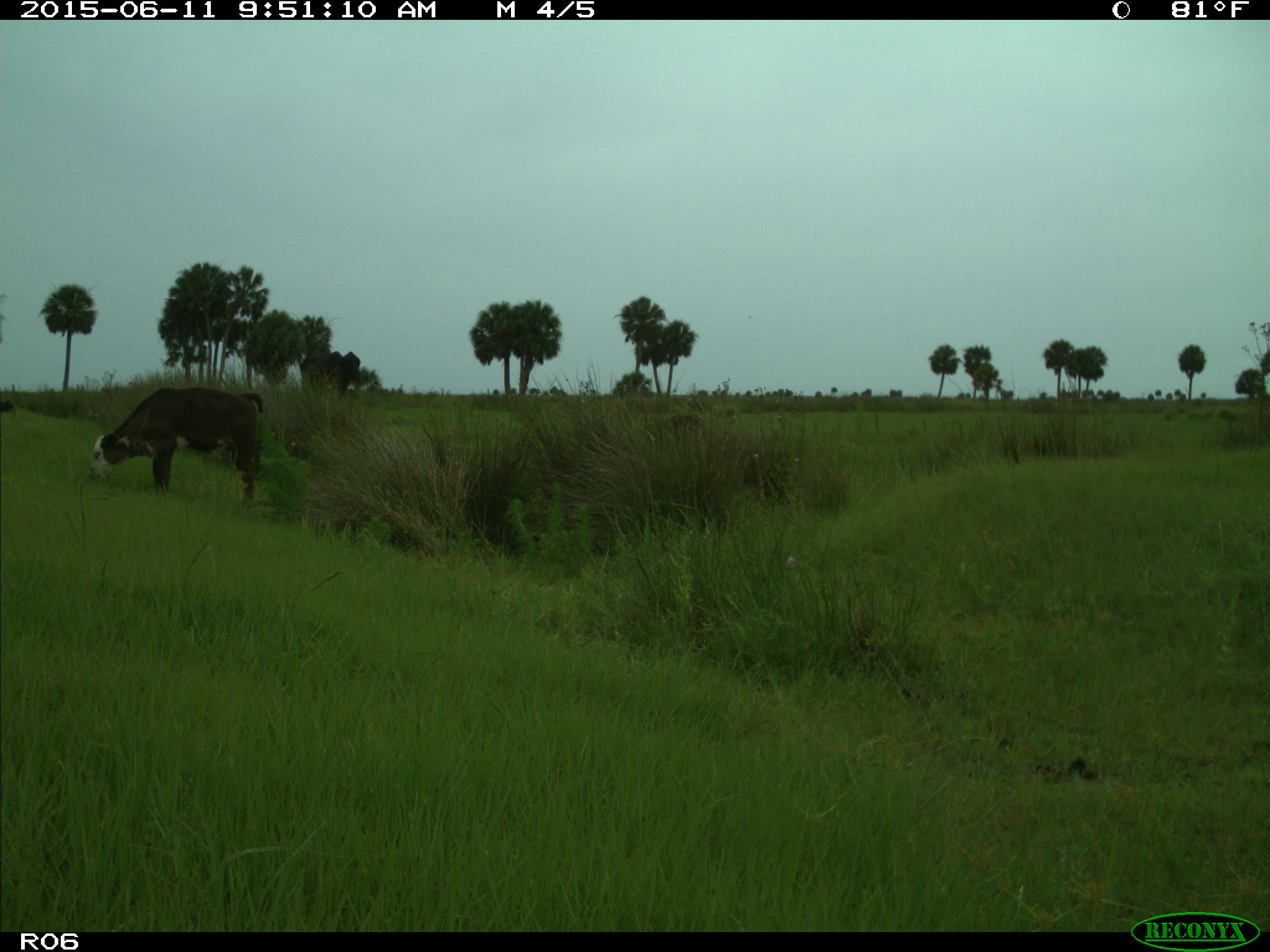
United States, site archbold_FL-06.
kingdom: Animalia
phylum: Chordata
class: Mammalia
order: Artiodactyla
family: Bovidae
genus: Bos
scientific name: Bos taurus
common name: domestic cow